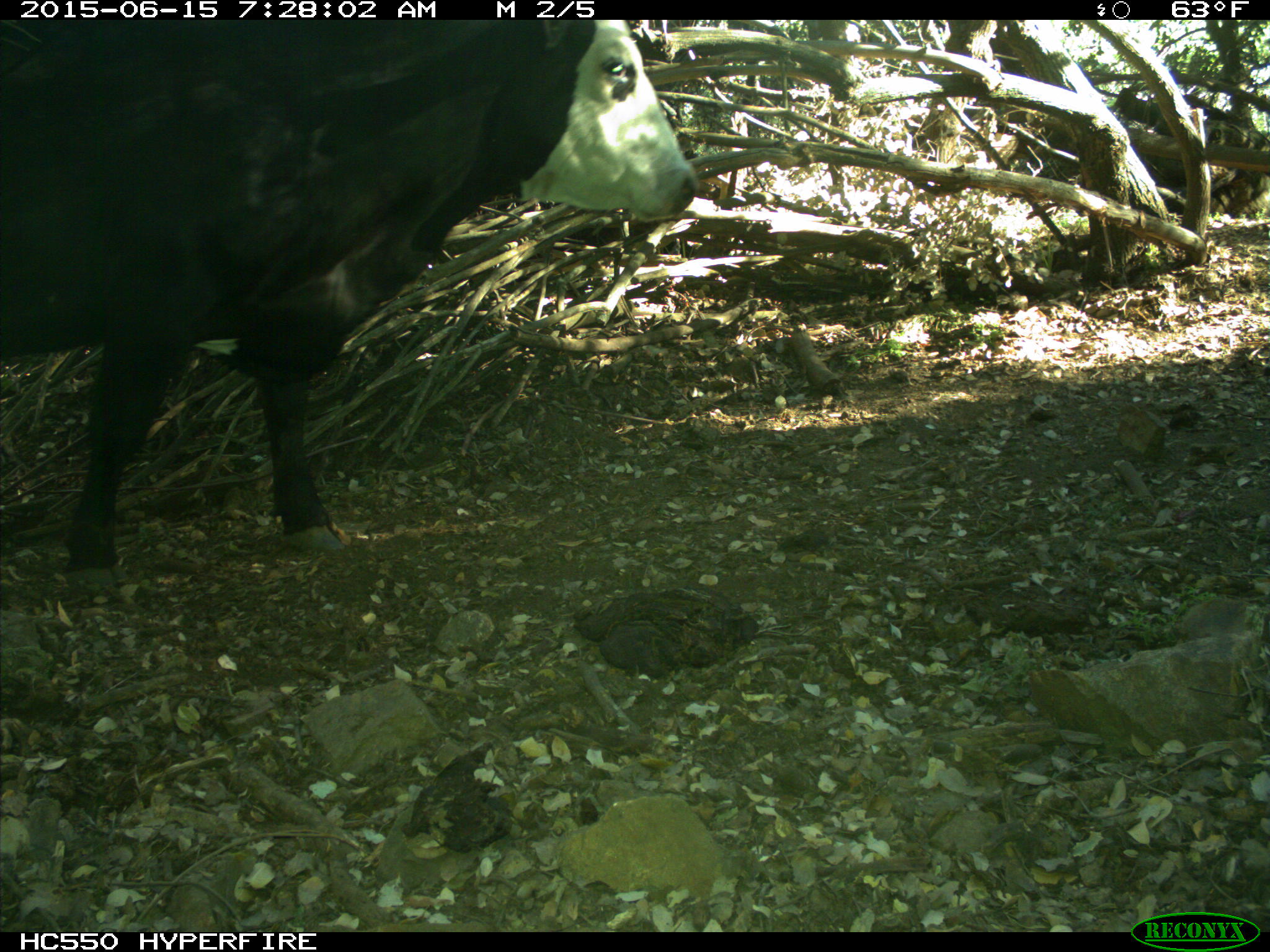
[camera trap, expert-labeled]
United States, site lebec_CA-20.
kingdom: Animalia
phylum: Chordata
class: Mammalia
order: Artiodactyla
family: Bovidae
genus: Bos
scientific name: Bos taurus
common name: domestic cow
Bos taurus (domestic cow).